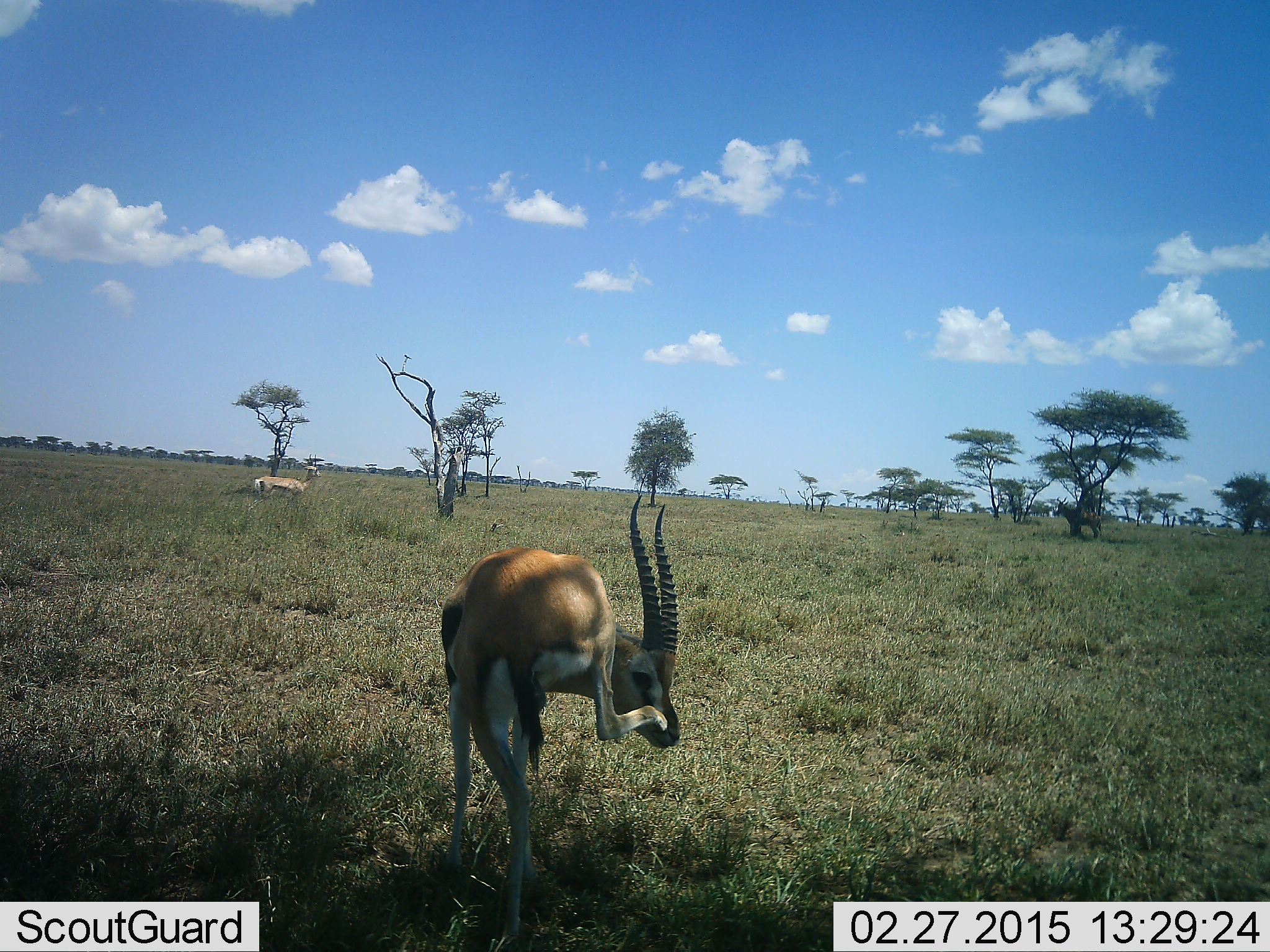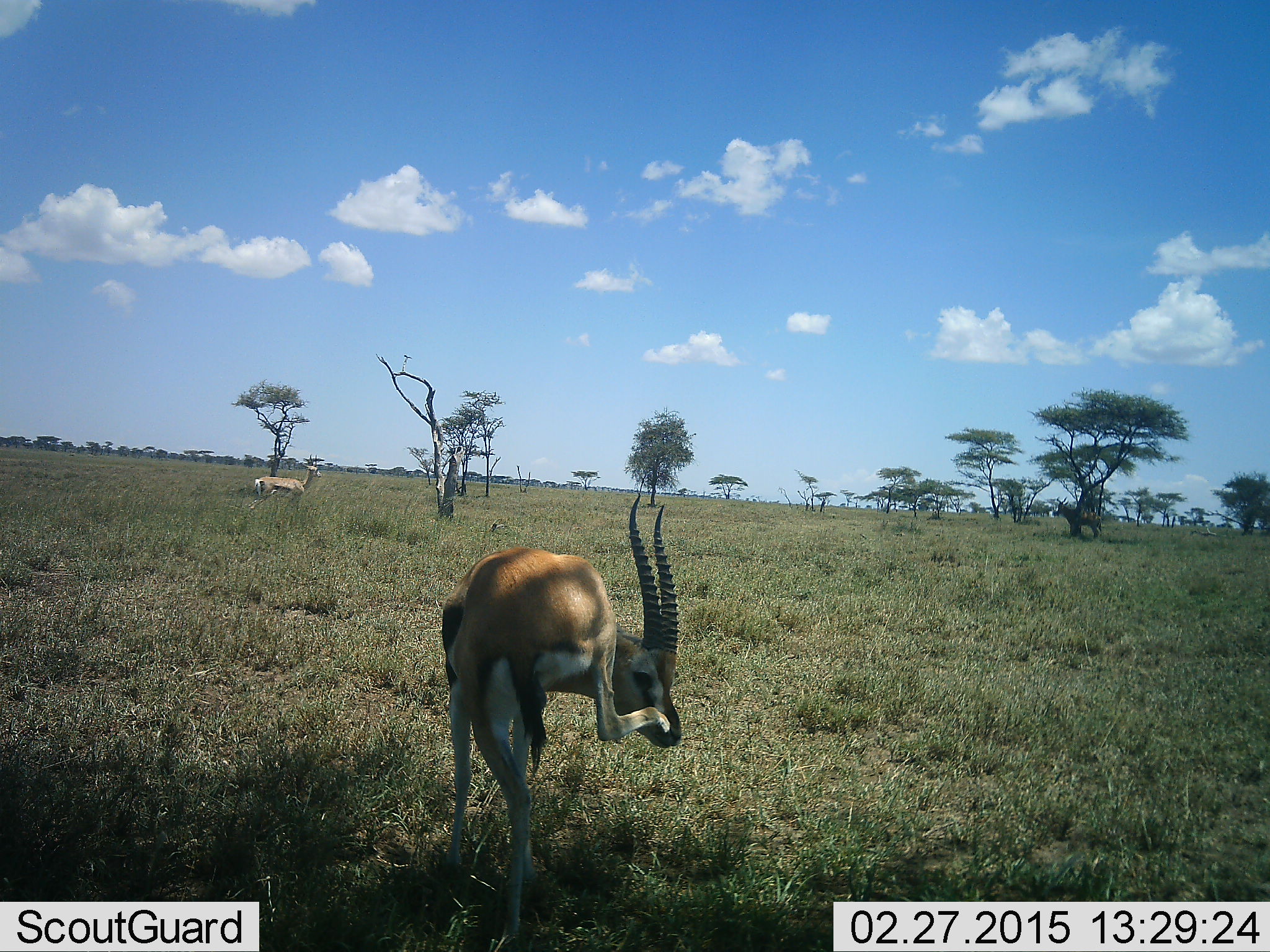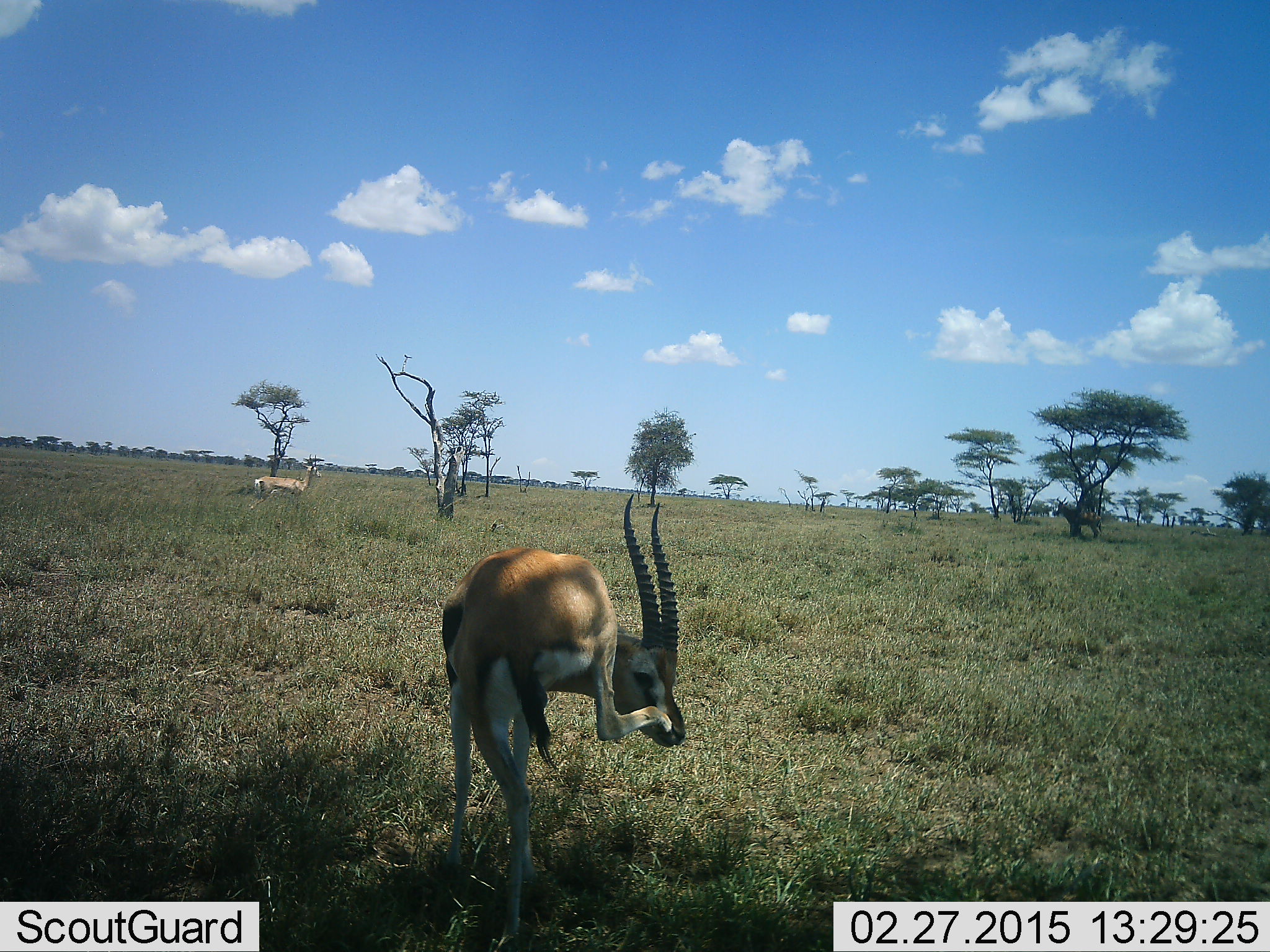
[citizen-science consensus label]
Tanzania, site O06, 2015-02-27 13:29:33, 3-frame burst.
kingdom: Animalia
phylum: Chordata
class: Mammalia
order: Artiodactyla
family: Bovidae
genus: Eudorcas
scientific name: Eudorcas thomsonii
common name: thomson's gazelle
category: gazellethomsons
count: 2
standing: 91%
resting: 0%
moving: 9%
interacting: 0%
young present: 0%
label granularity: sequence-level